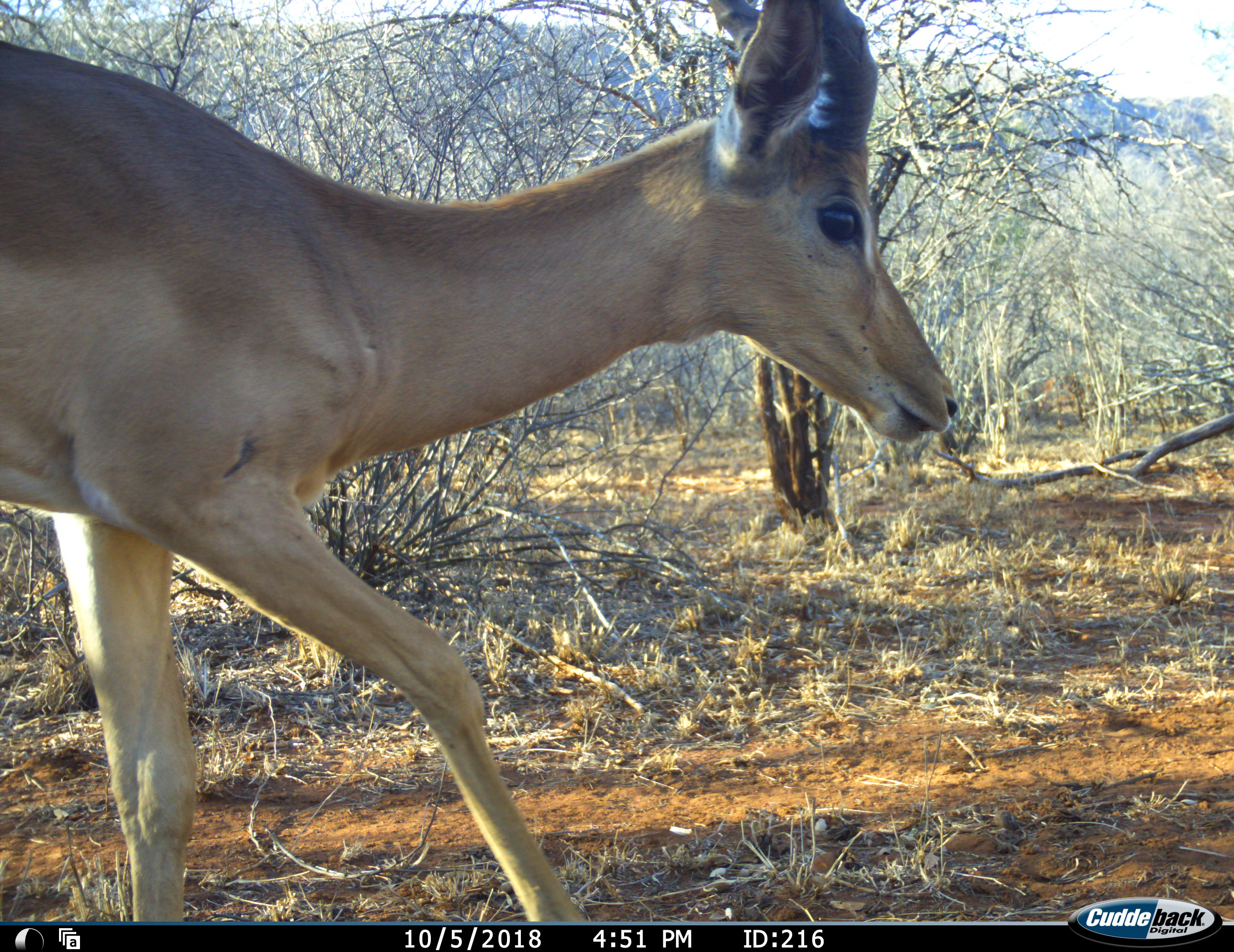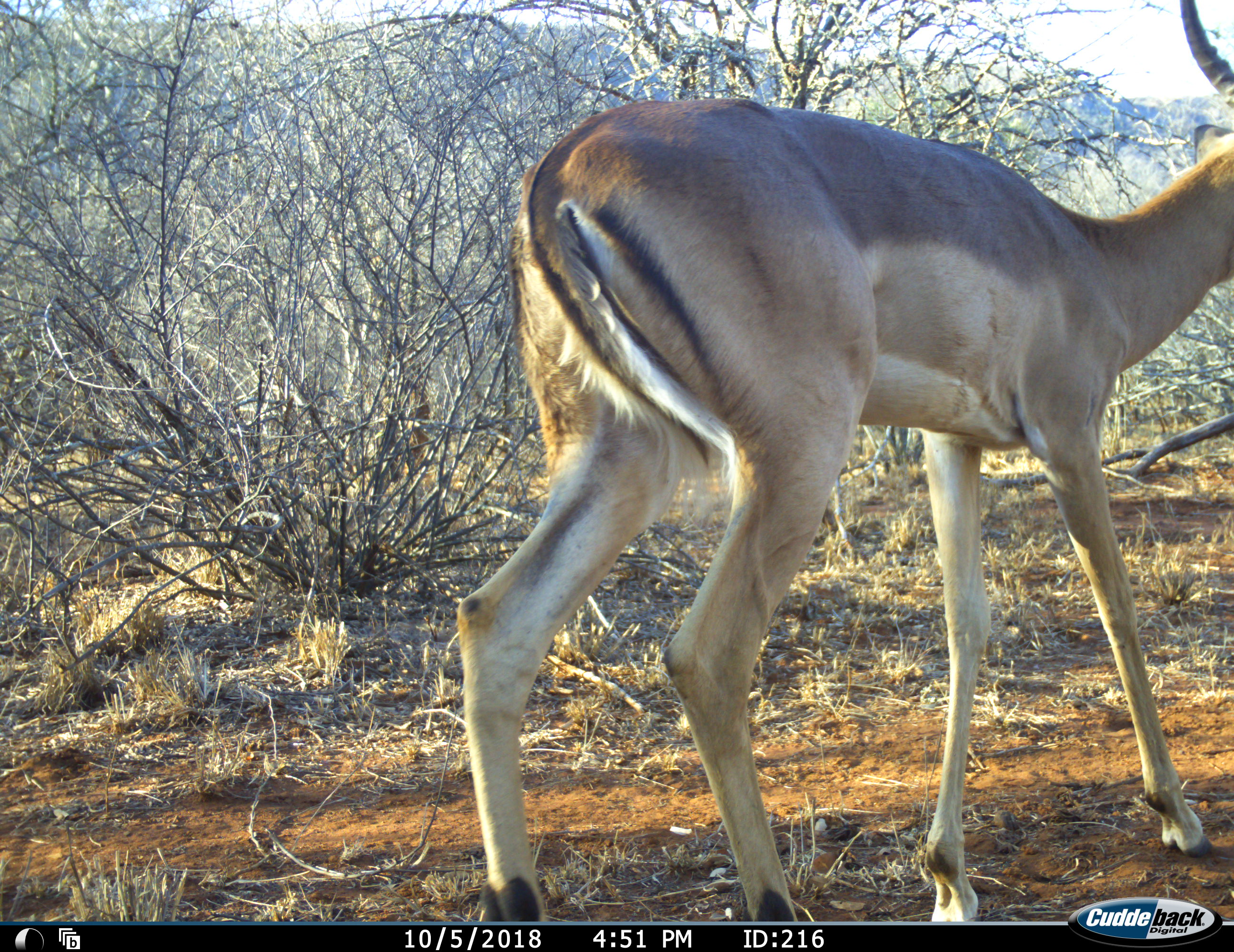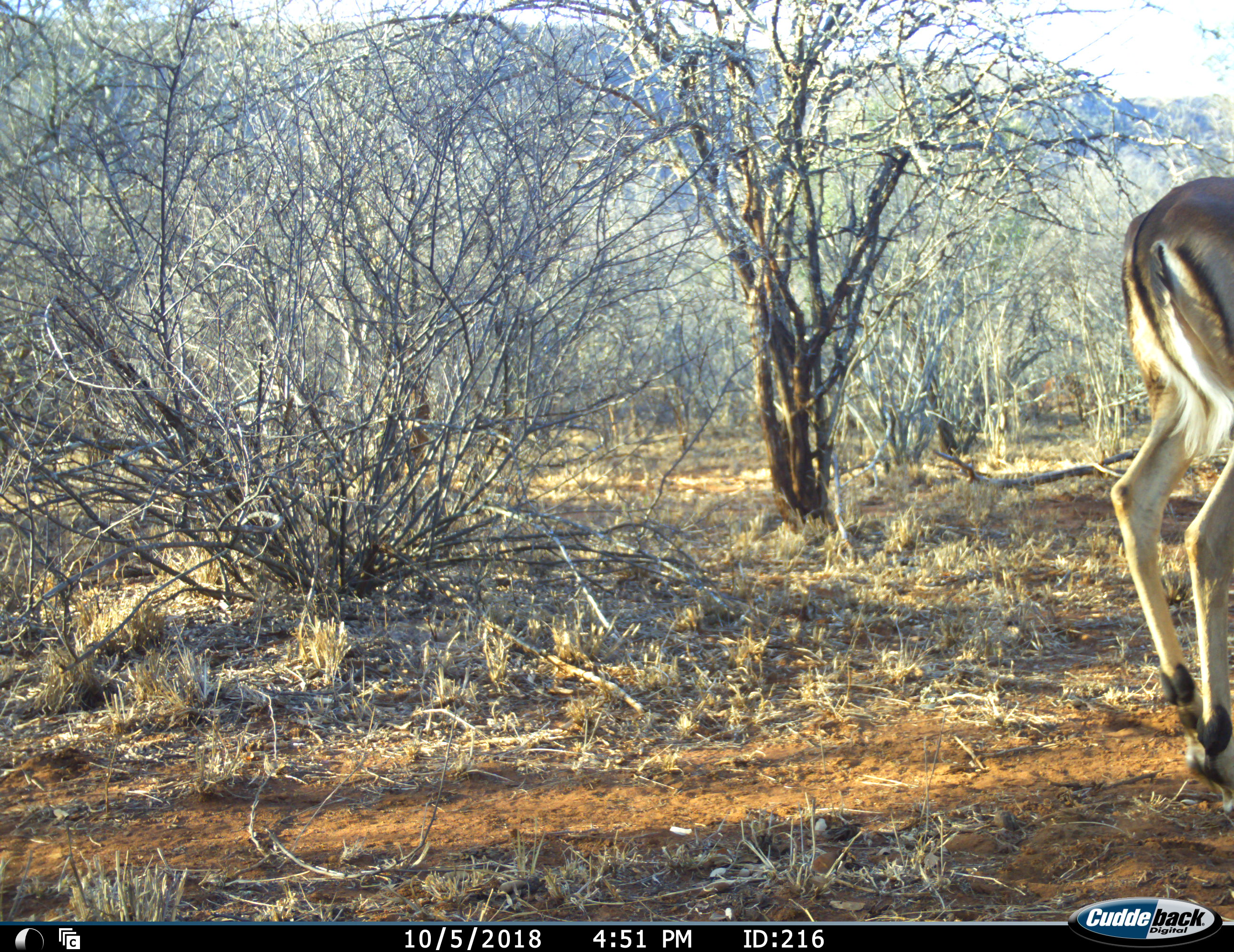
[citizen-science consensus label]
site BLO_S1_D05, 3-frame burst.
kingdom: Animalia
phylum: Chordata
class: Mammalia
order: Artiodactyla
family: Bovidae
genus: Aepyceros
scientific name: Aepyceros melampus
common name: impala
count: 1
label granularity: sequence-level